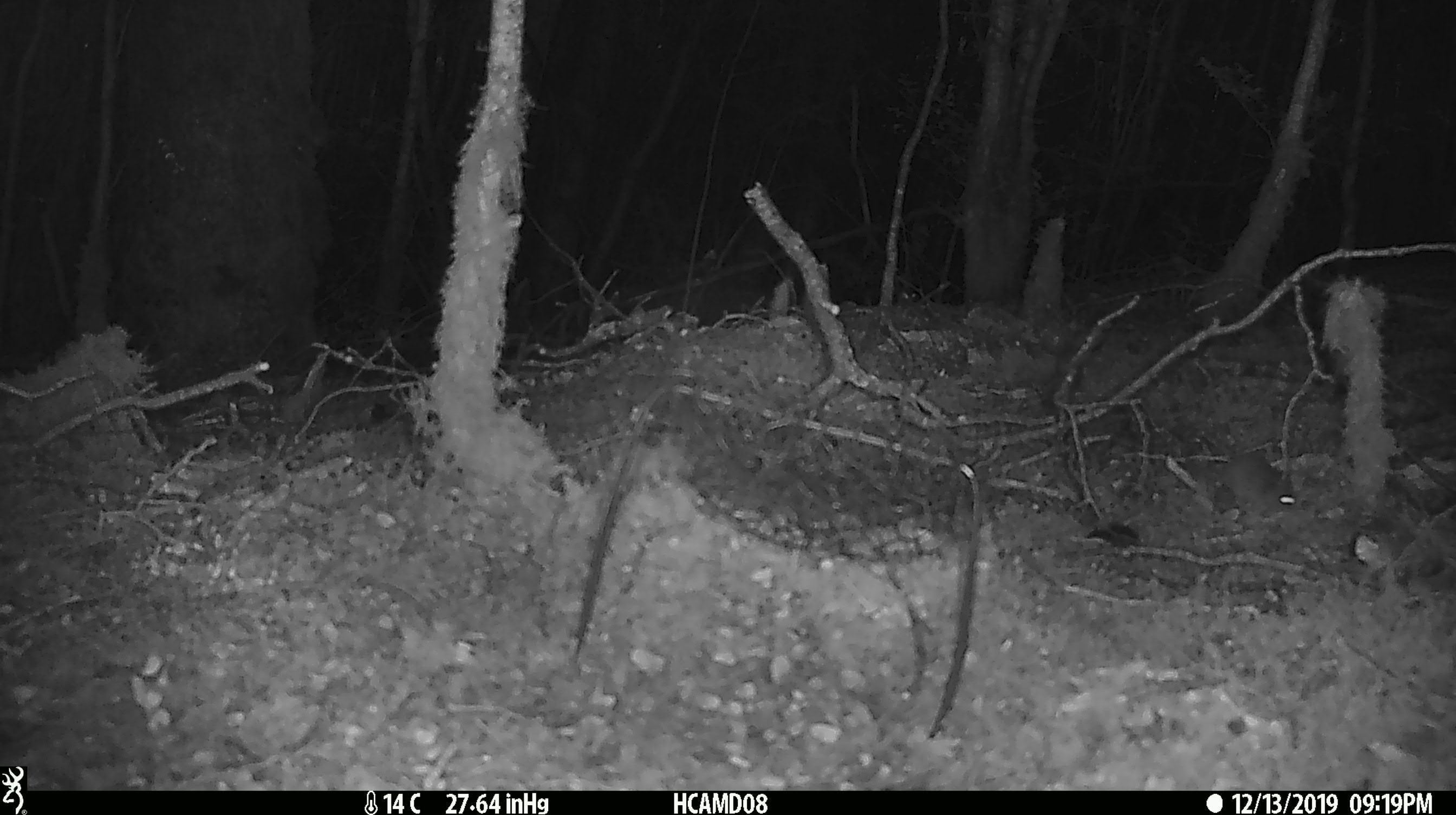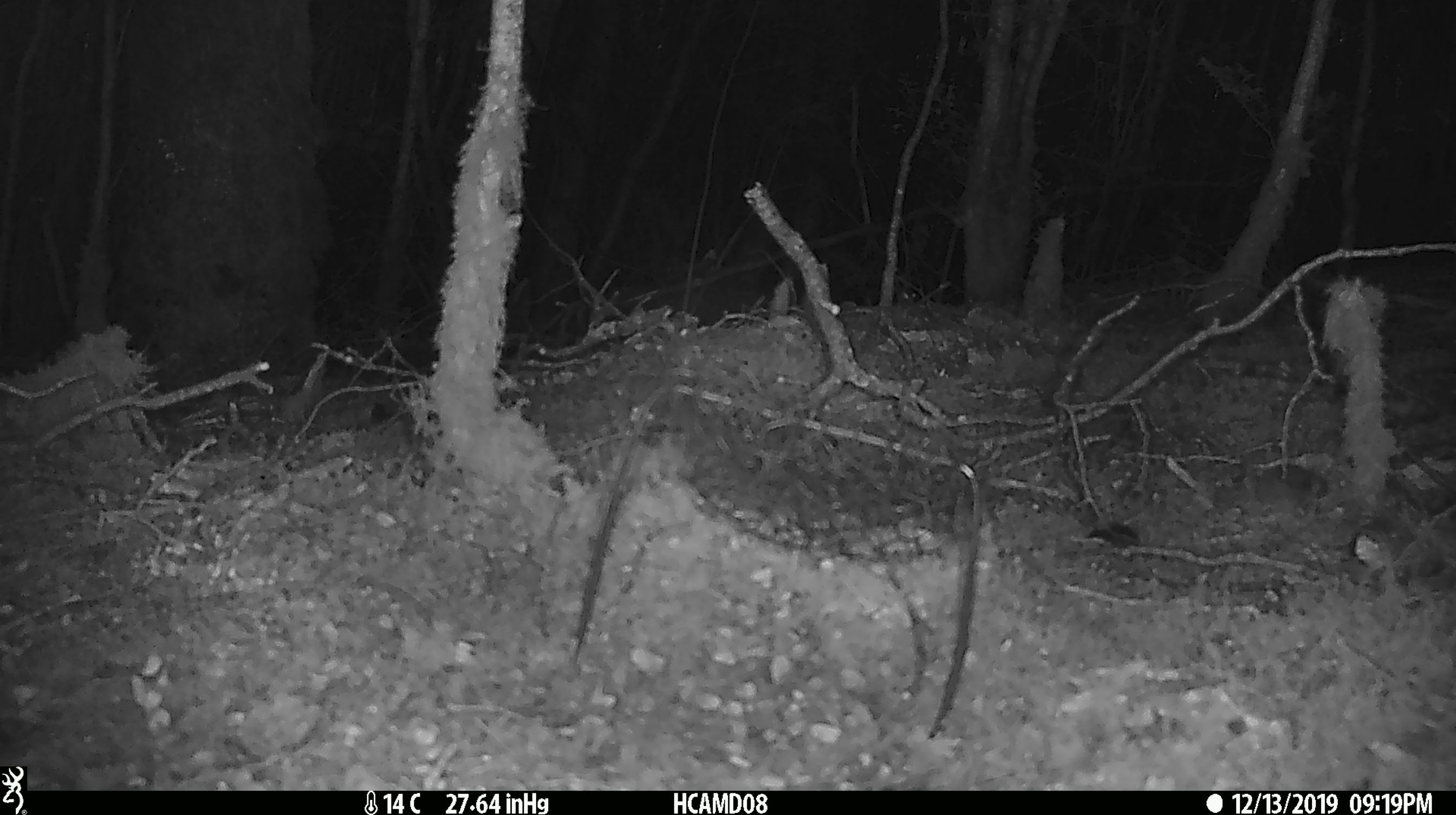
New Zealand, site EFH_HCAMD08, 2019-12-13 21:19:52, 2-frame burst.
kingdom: Animalia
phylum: Chordata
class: Mammalia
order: Rodentia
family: Muridae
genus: Mus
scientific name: Mus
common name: mouse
Mouse (Mus).